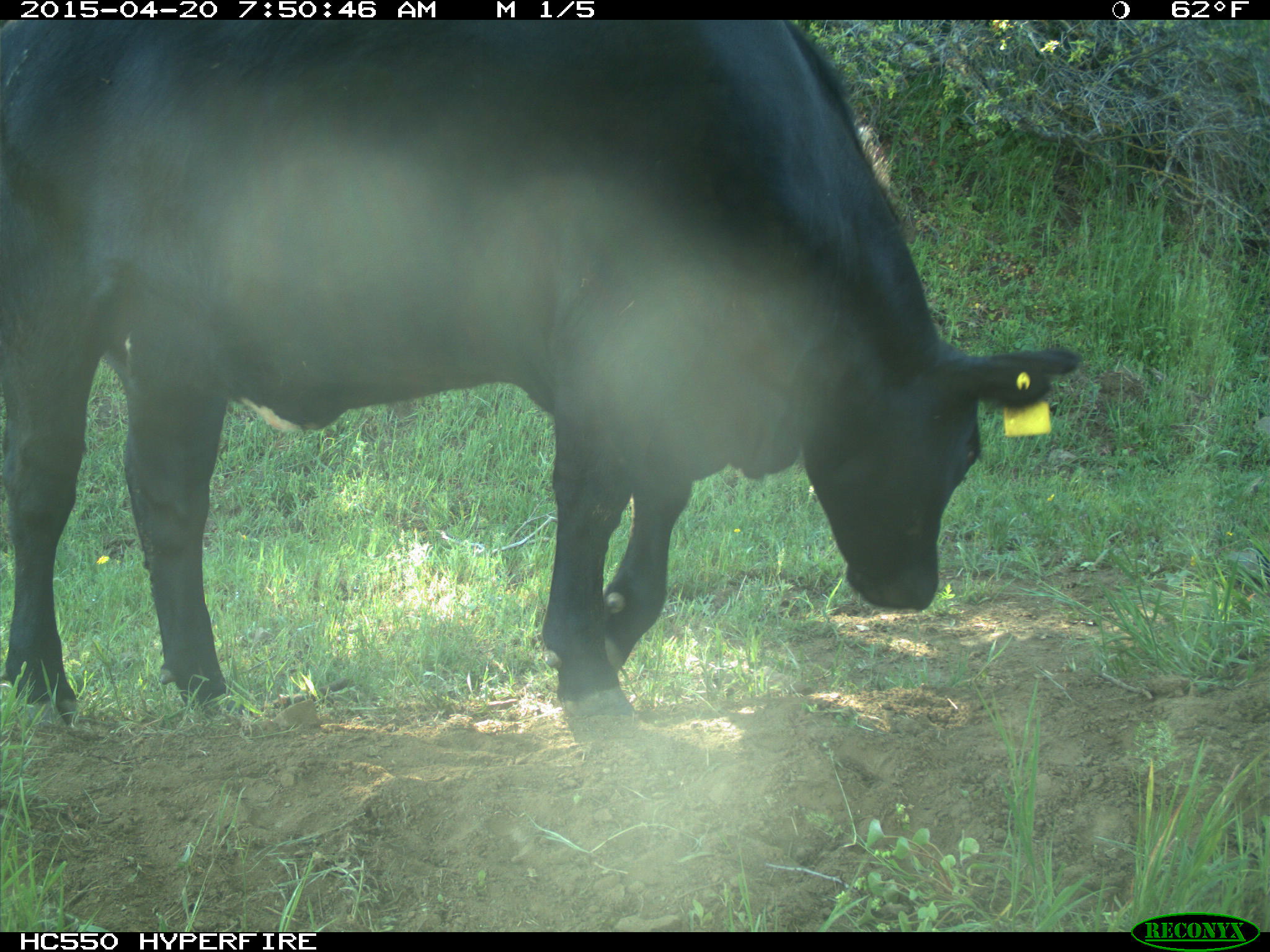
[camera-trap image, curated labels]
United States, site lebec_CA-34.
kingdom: Animalia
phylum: Chordata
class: Mammalia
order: Artiodactyla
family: Bovidae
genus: Bos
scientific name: Bos taurus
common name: domestic cow